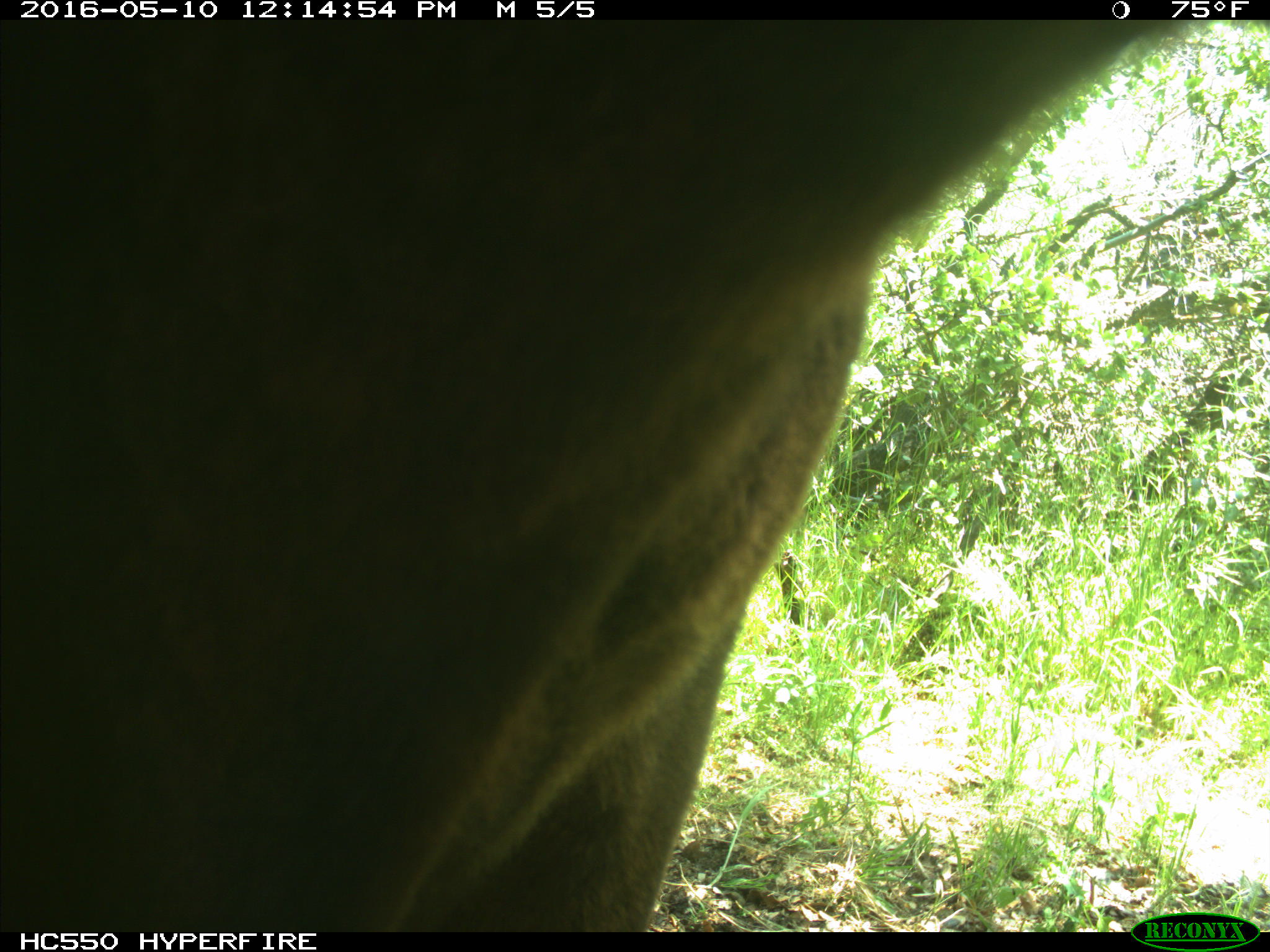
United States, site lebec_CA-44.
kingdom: Animalia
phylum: Chordata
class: Mammalia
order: Artiodactyla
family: Bovidae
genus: Bos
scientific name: Bos taurus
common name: domestic cow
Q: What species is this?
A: Bos taurus (domestic cow).